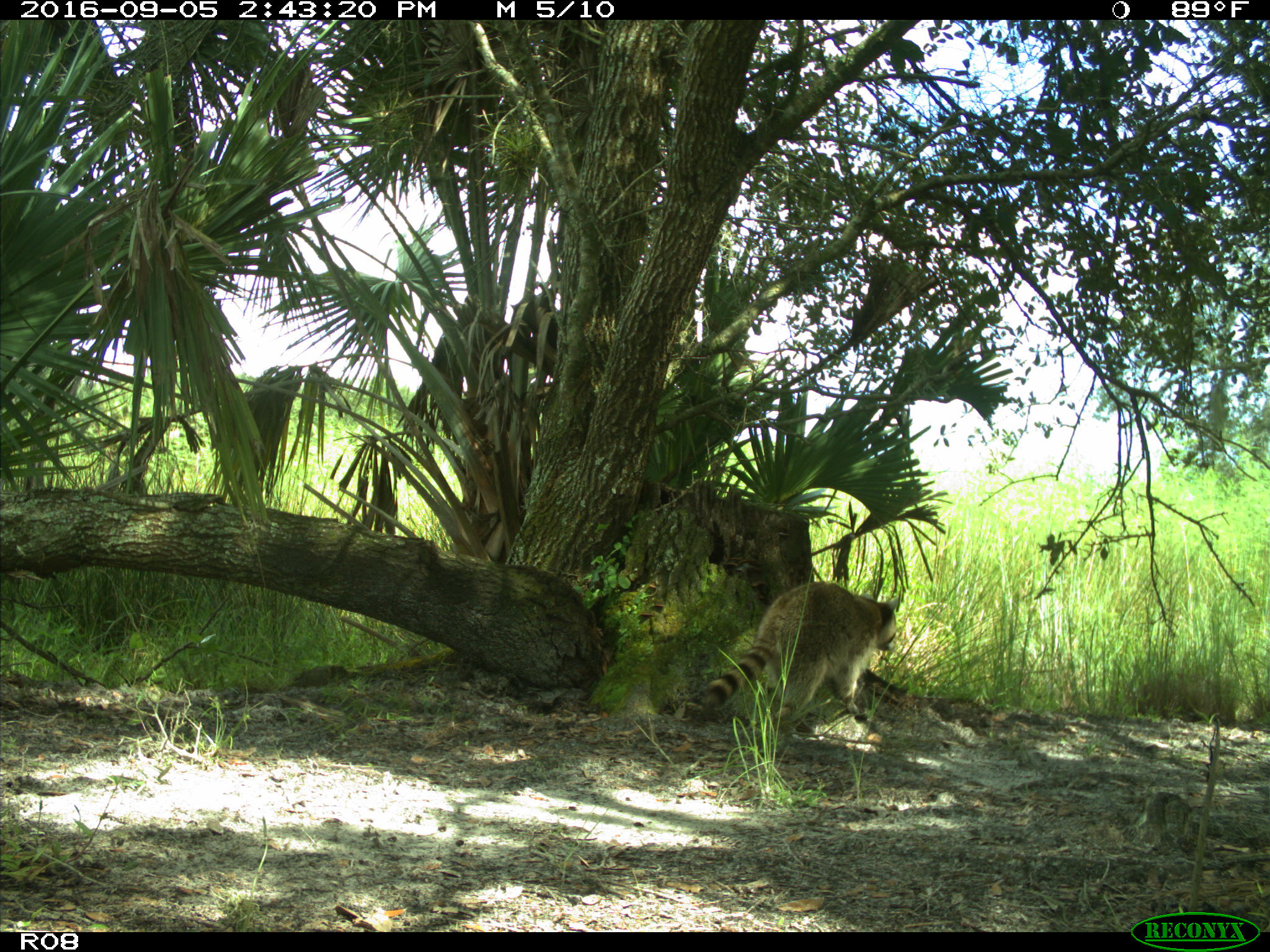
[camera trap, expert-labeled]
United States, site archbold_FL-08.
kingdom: Animalia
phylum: Chordata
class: Mammalia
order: Carnivora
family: Procyonidae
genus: Procyon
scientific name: Procyon lotor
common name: common raccoon